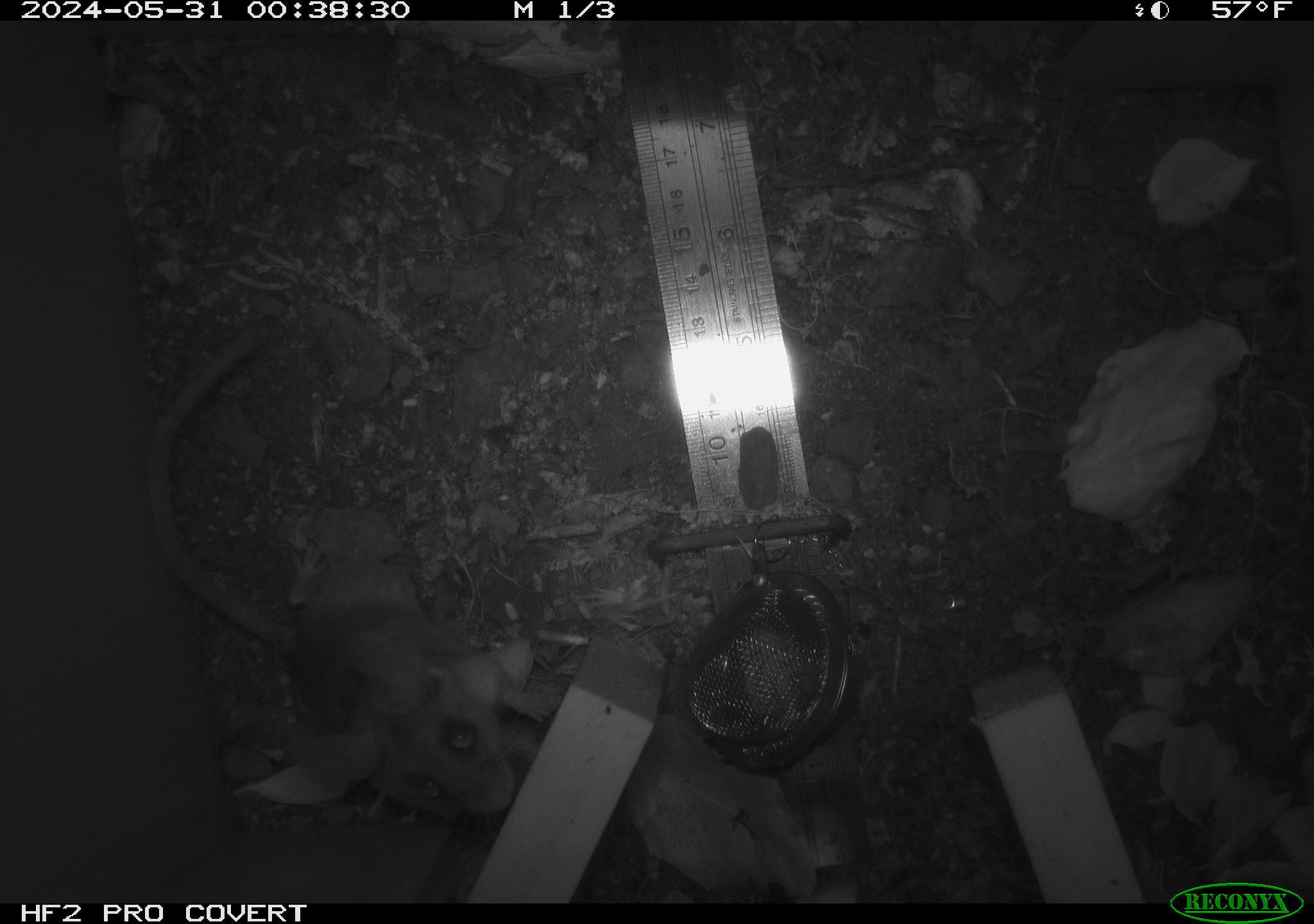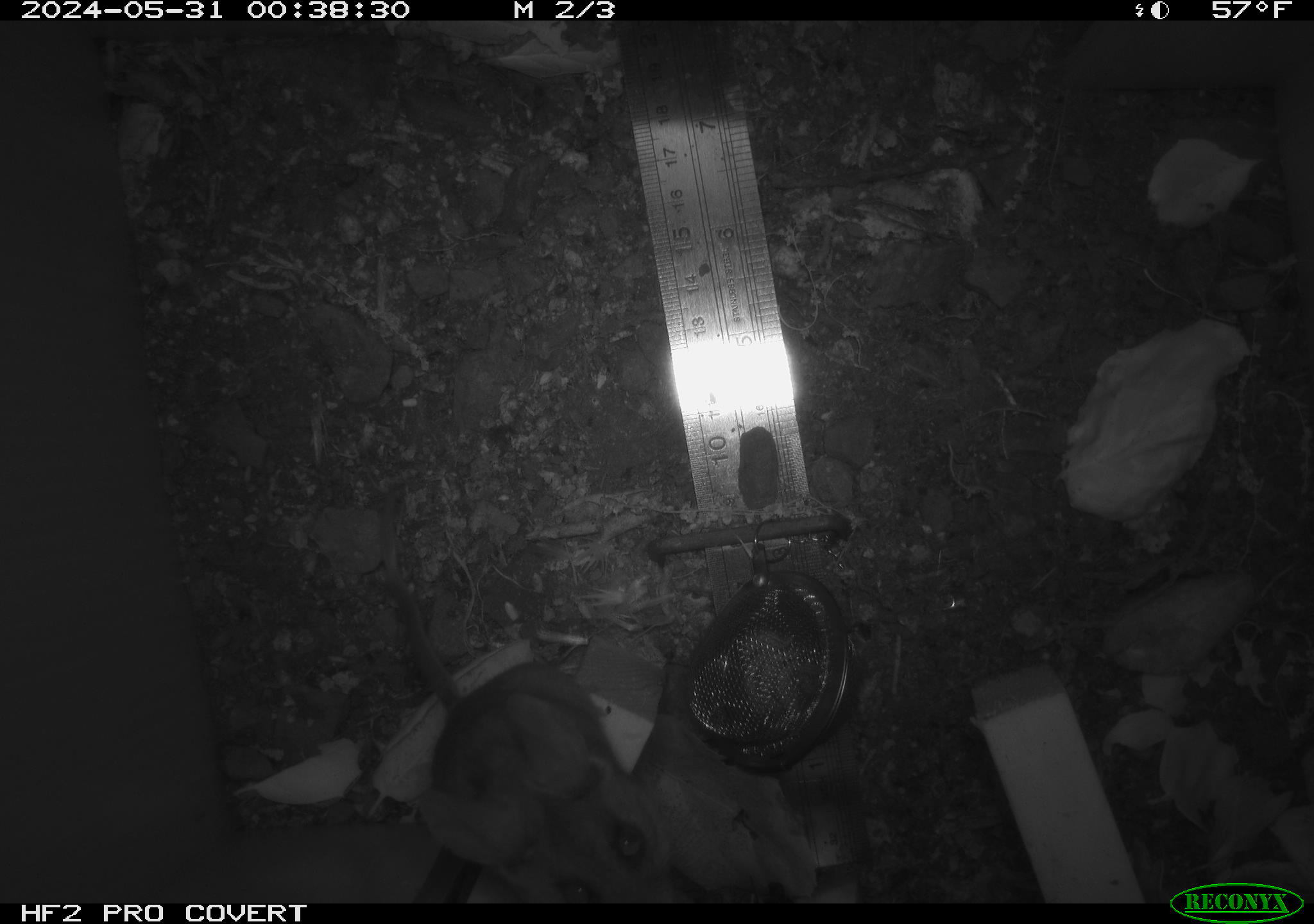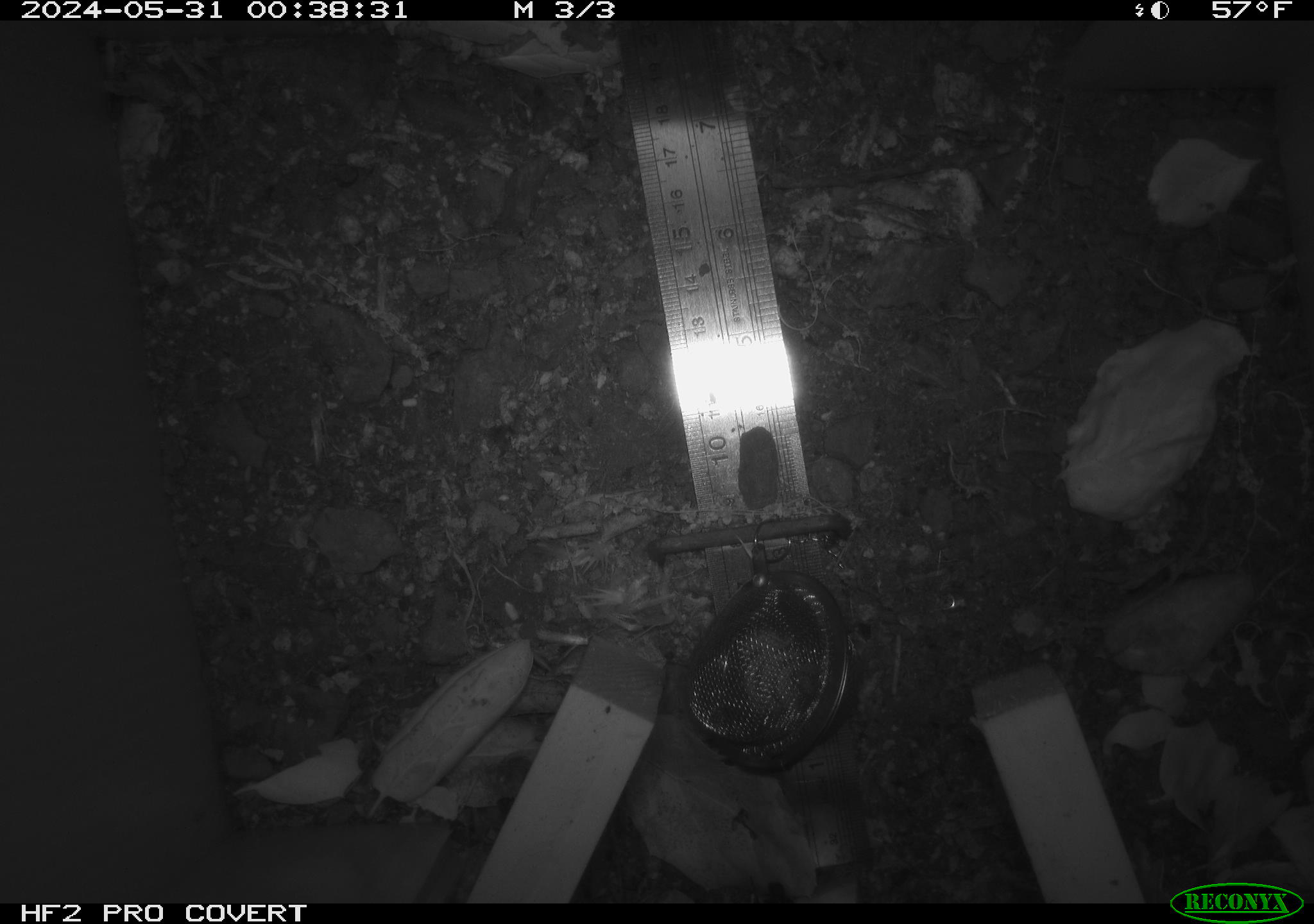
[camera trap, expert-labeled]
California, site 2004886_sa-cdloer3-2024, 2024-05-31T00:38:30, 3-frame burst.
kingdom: Animalia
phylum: Chordata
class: Mammalia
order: Rodentia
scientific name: Rodentia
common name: rodent